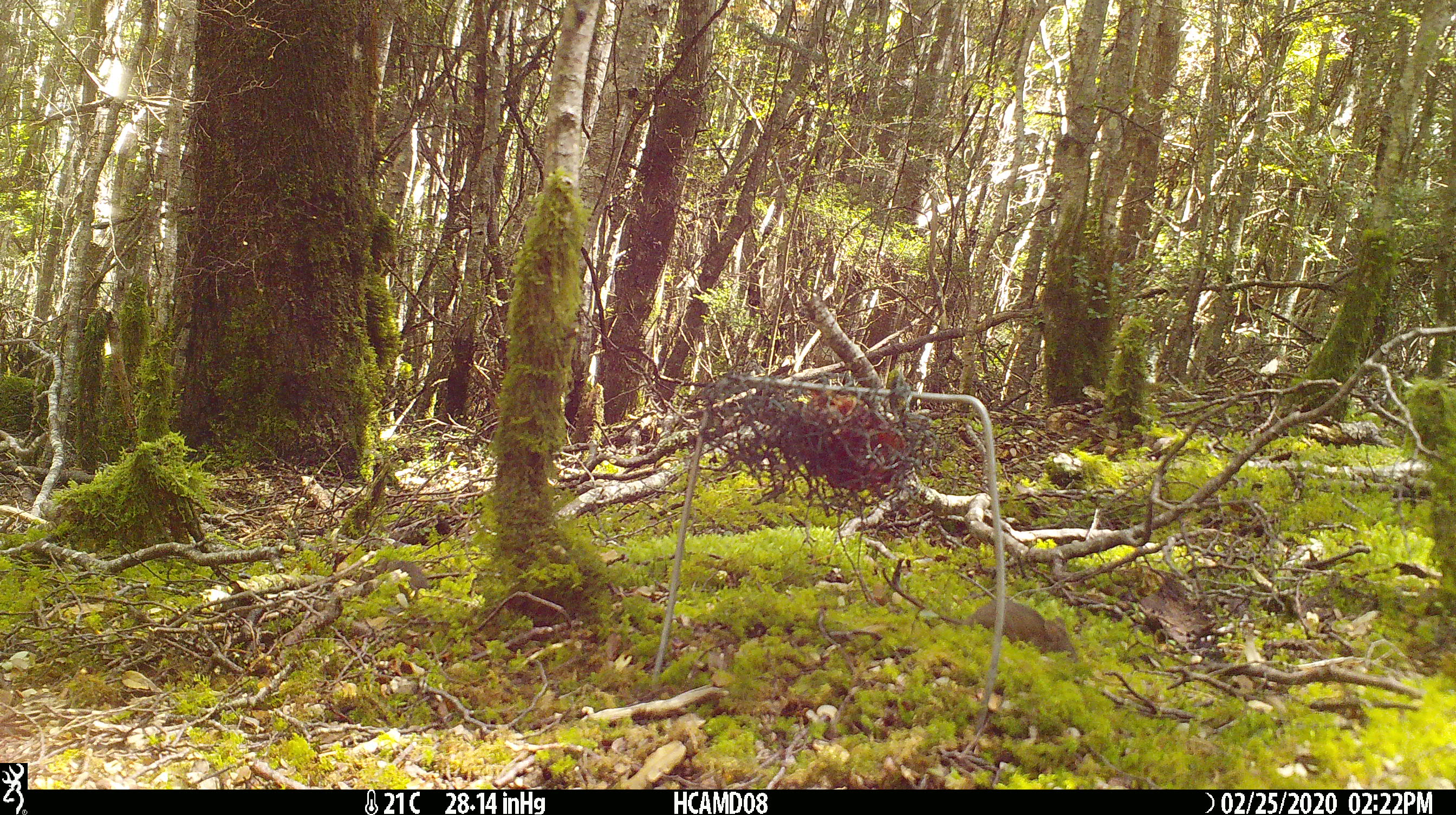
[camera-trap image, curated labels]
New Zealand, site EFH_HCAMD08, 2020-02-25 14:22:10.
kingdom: Animalia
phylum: Chordata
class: Mammalia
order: Rodentia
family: Muridae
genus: Mus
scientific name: Mus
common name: mouse